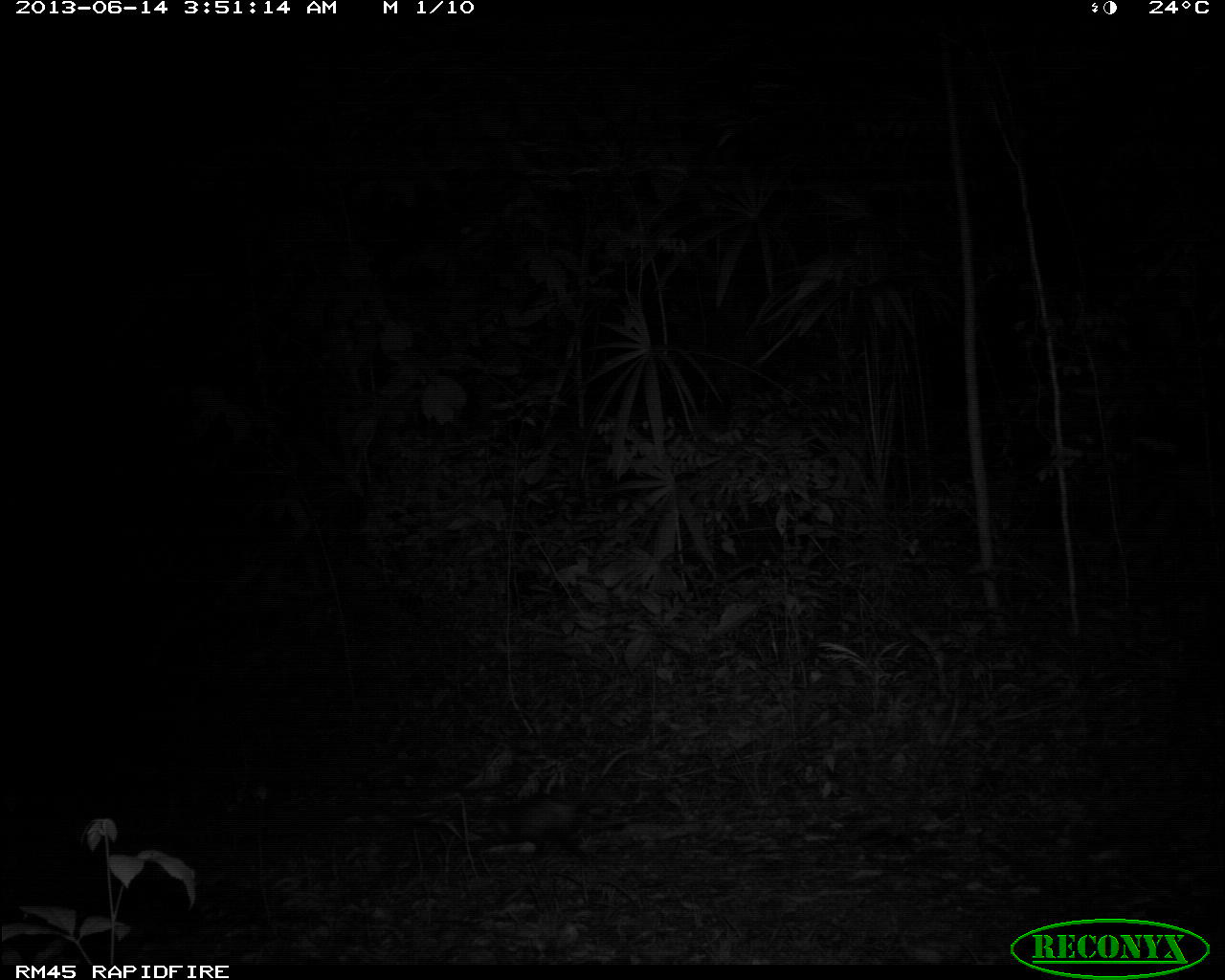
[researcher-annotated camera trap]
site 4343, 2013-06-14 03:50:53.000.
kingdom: Animalia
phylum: Chordata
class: Mammalia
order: Didelphimorphia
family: Didelphidae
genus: Didelphis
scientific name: Didelphis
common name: american opossums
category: didelphis sp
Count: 1.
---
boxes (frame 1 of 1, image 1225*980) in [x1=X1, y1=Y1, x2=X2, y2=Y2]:
didelphis sp: [x1=468, y1=745, x2=634, y2=867]